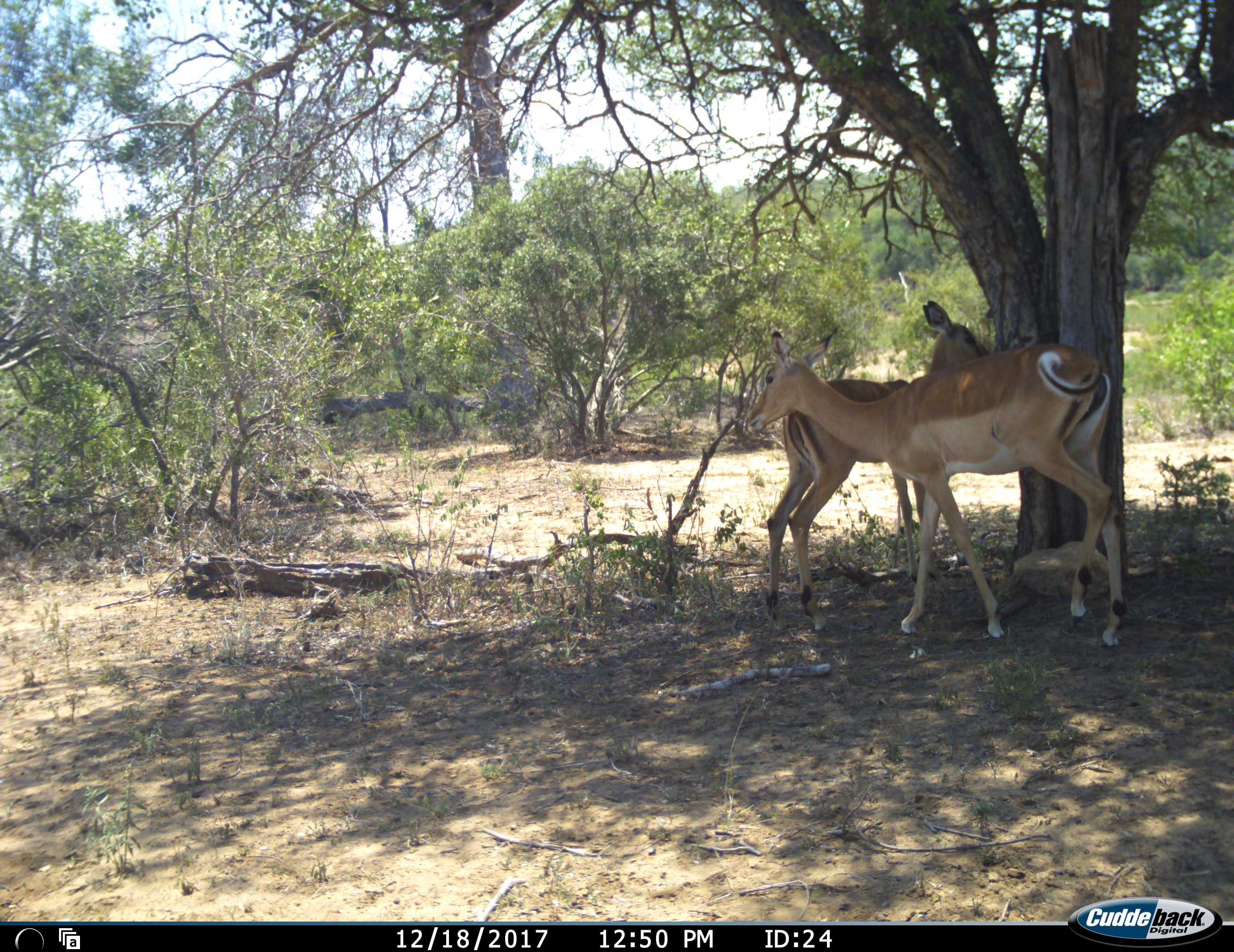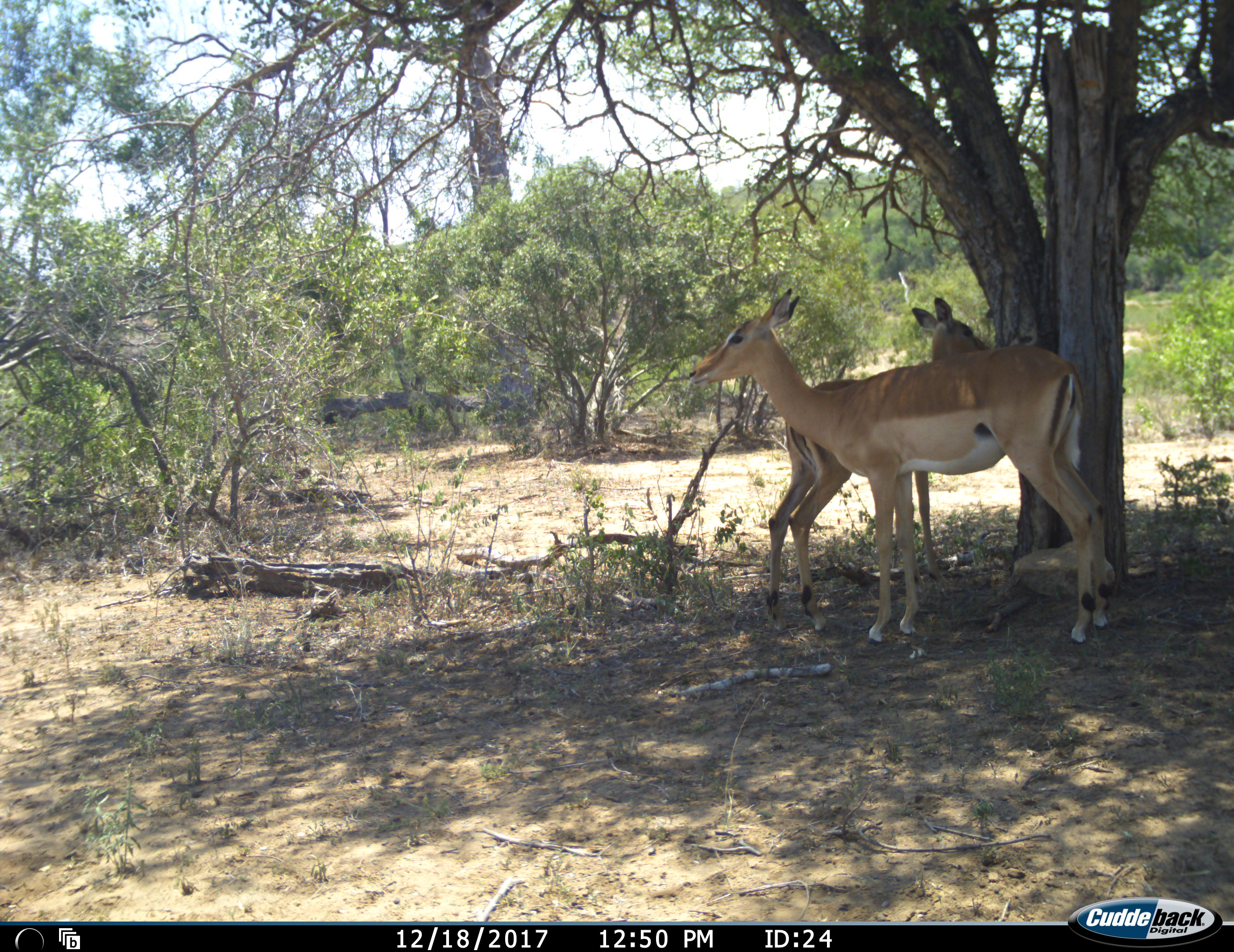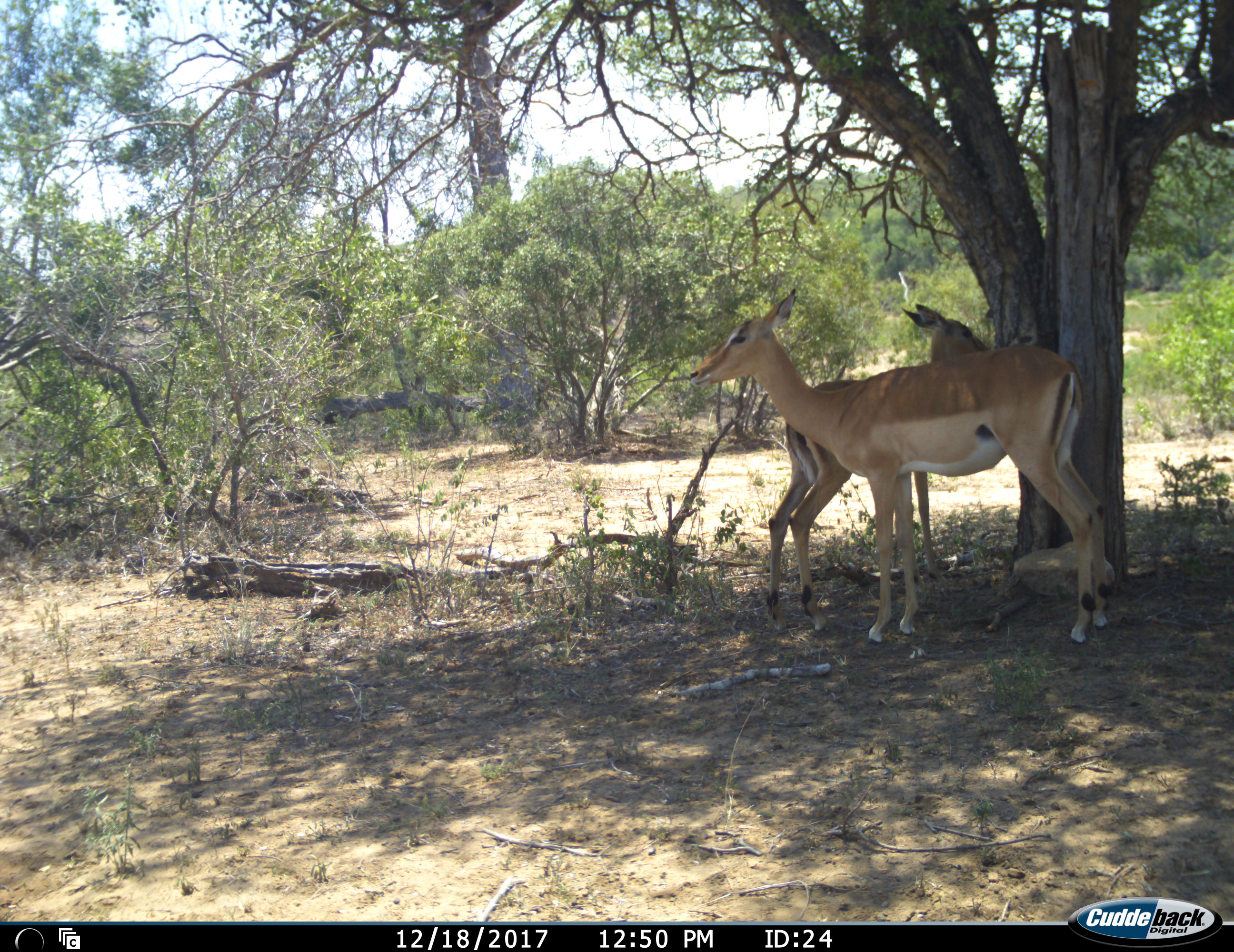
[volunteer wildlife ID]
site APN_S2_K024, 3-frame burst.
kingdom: Animalia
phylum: Chordata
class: Mammalia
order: Artiodactyla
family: Bovidae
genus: Aepyceros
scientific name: Aepyceros melampus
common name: impala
Impala (Aepyceros melampus), count 2. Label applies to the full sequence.